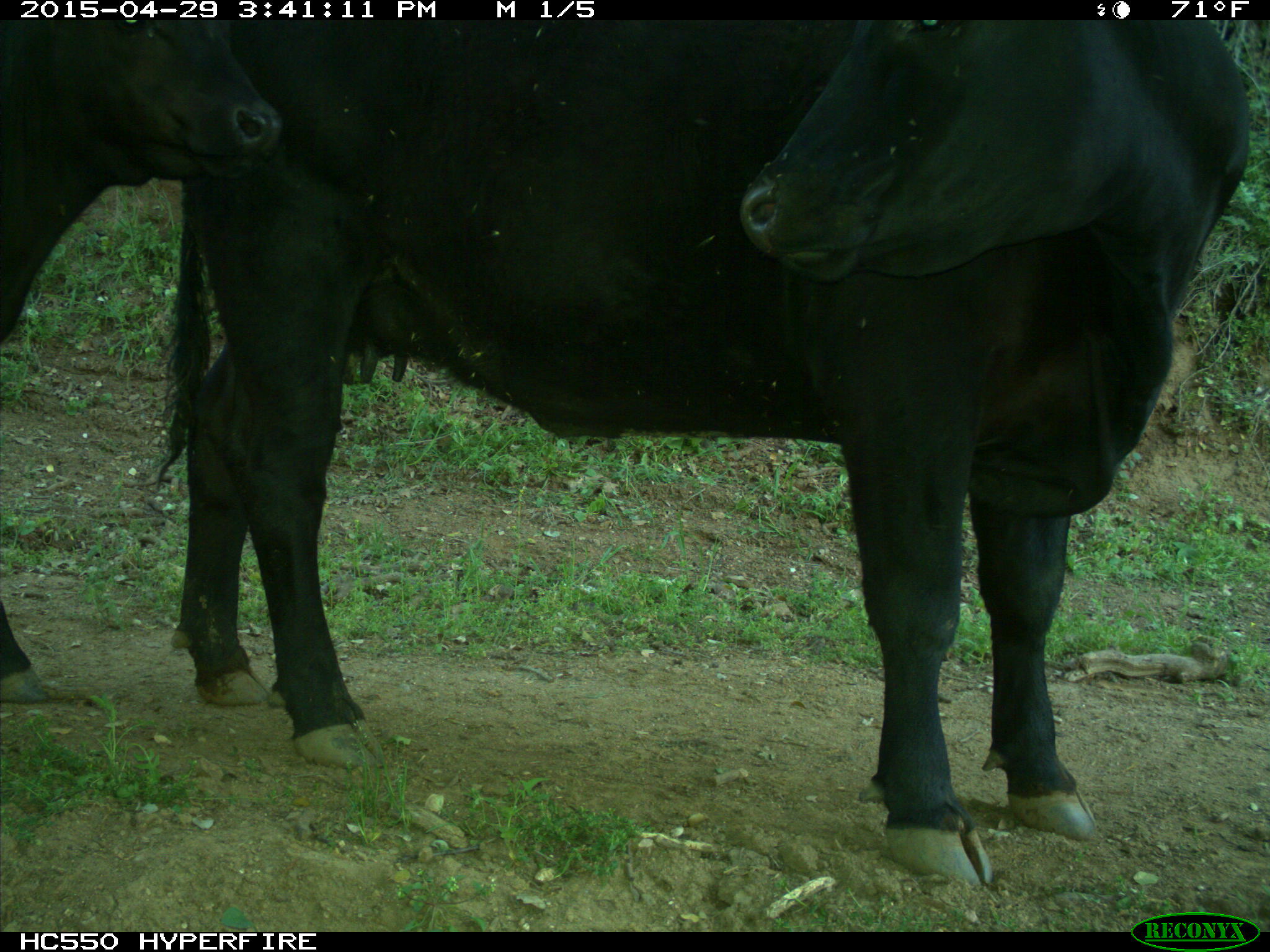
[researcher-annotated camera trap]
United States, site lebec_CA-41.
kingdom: Animalia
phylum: Chordata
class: Mammalia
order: Artiodactyla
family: Bovidae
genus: Bos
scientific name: Bos taurus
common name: domestic cow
Bos taurus (domestic cow).